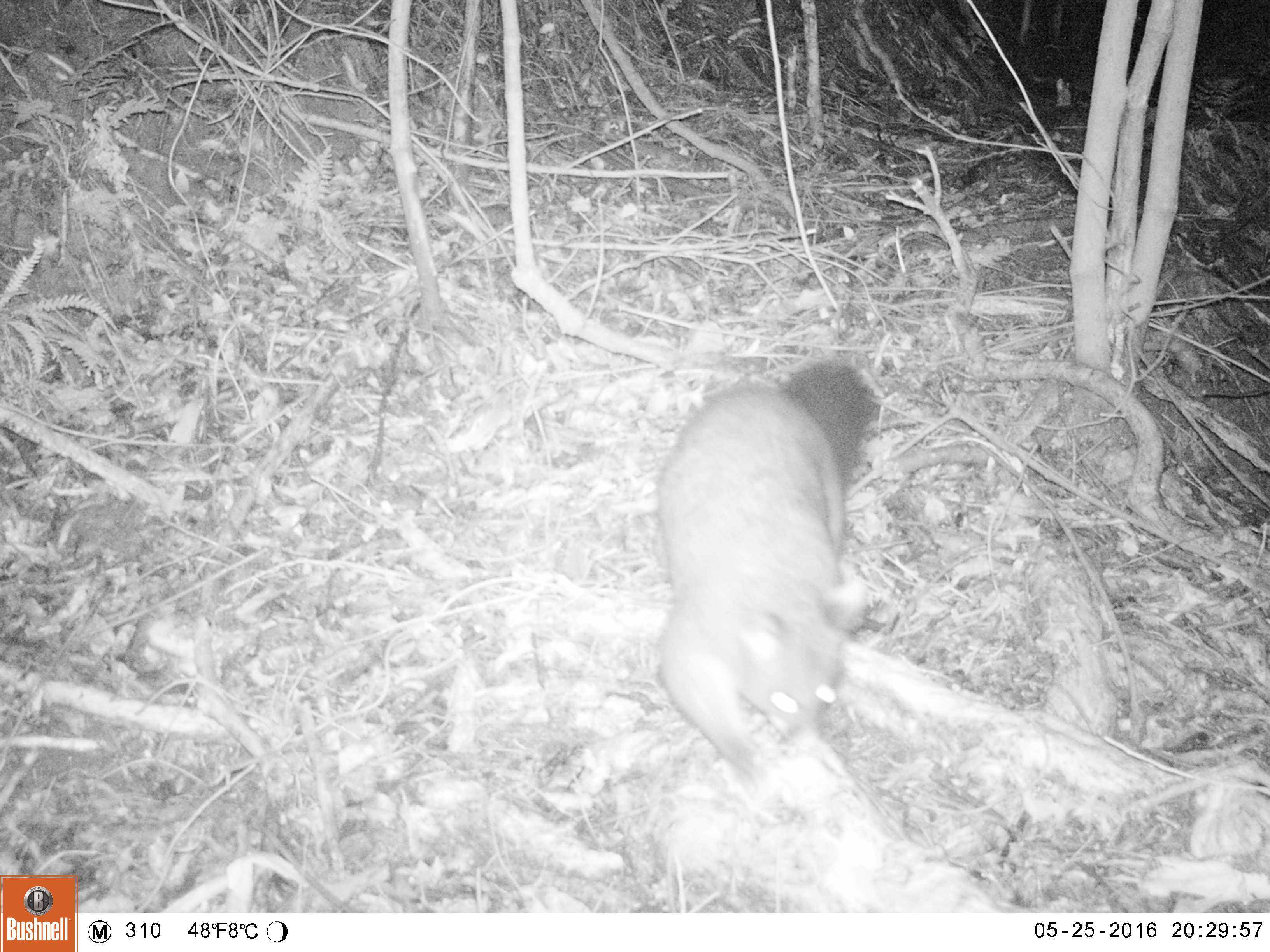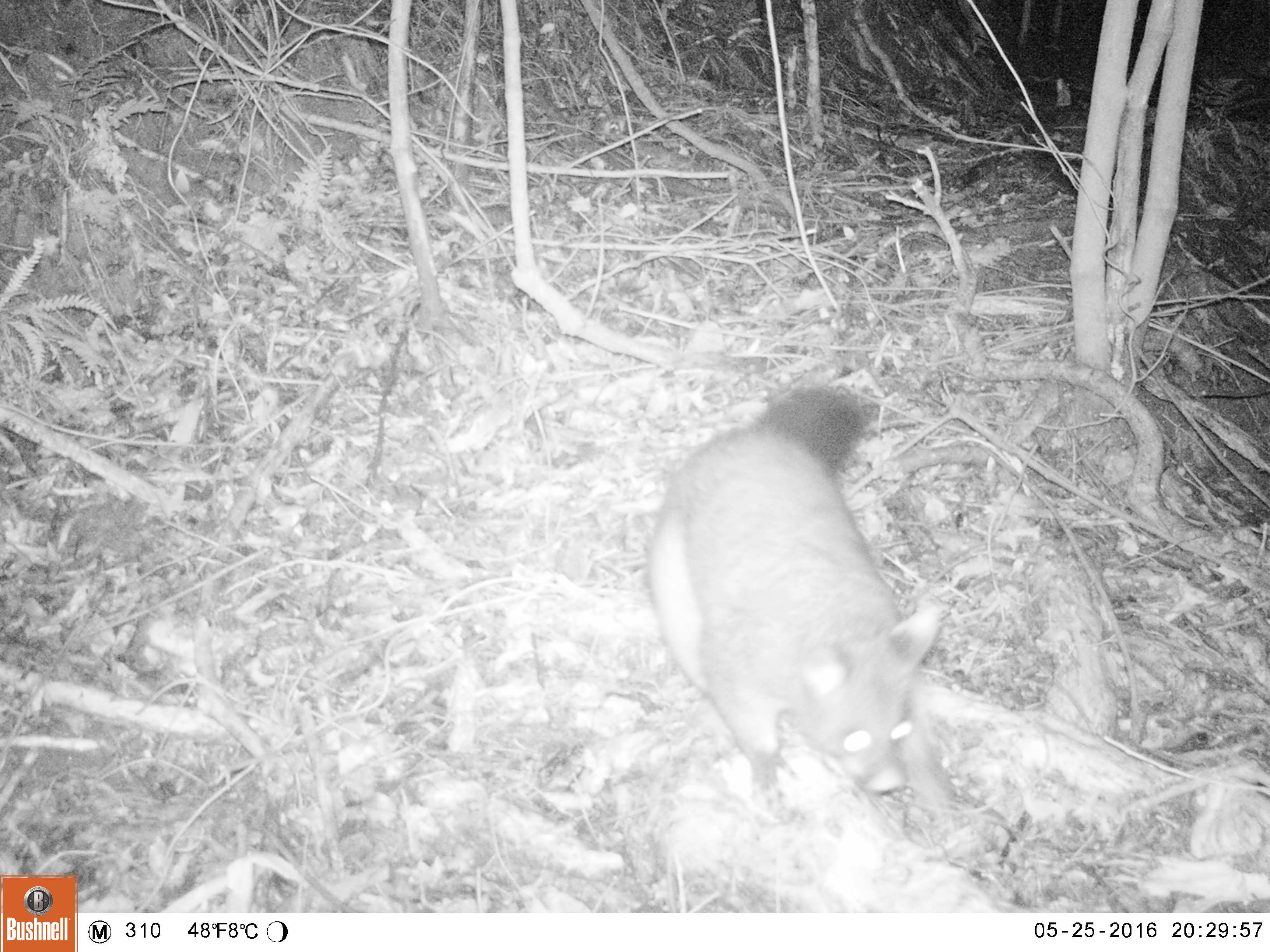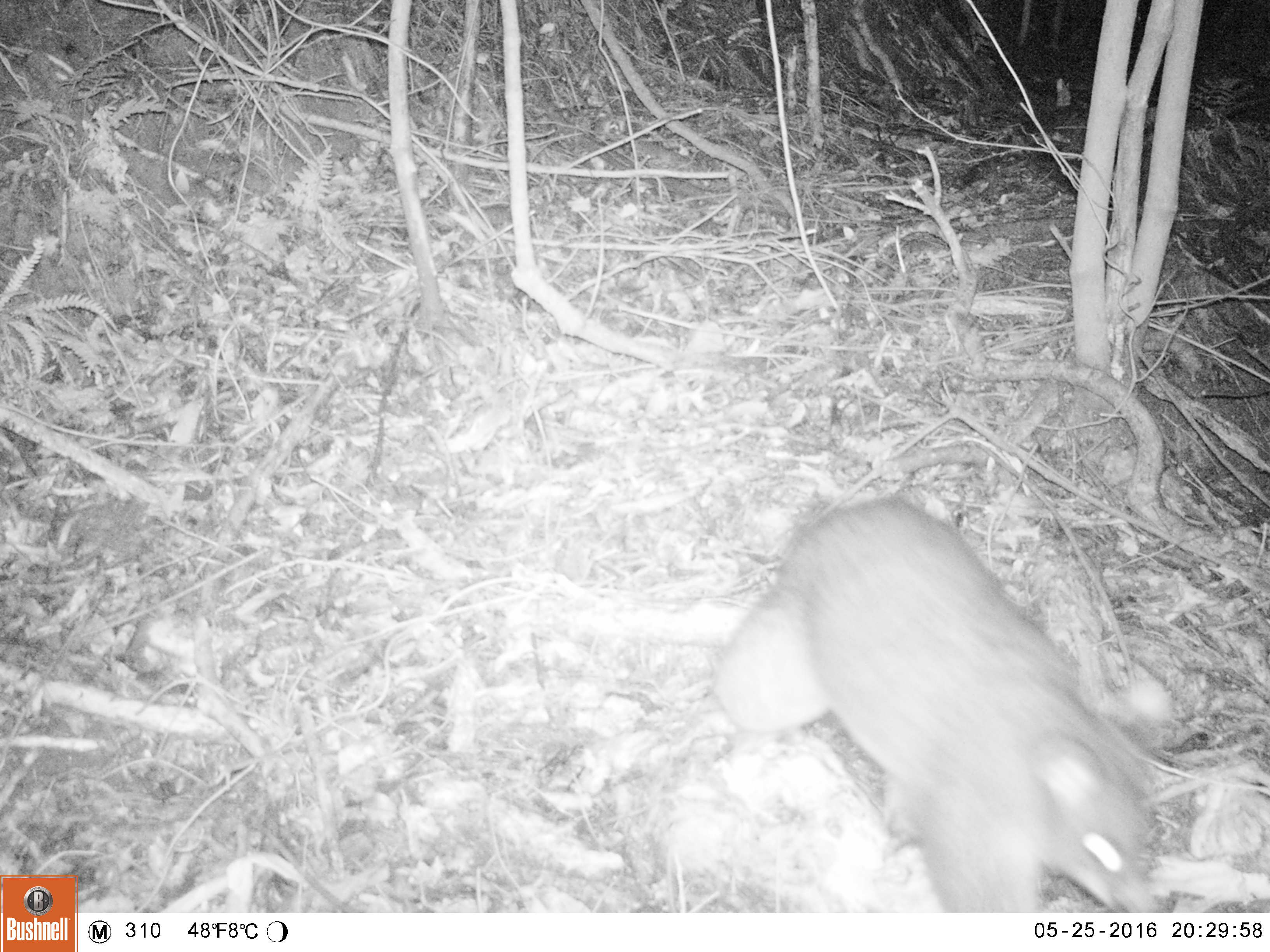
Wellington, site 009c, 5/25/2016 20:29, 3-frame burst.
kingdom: Animalia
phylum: Chordata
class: Mammalia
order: Didelphimorphia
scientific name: Didelphimorphia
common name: possum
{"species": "possum (Didelphimorphia)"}